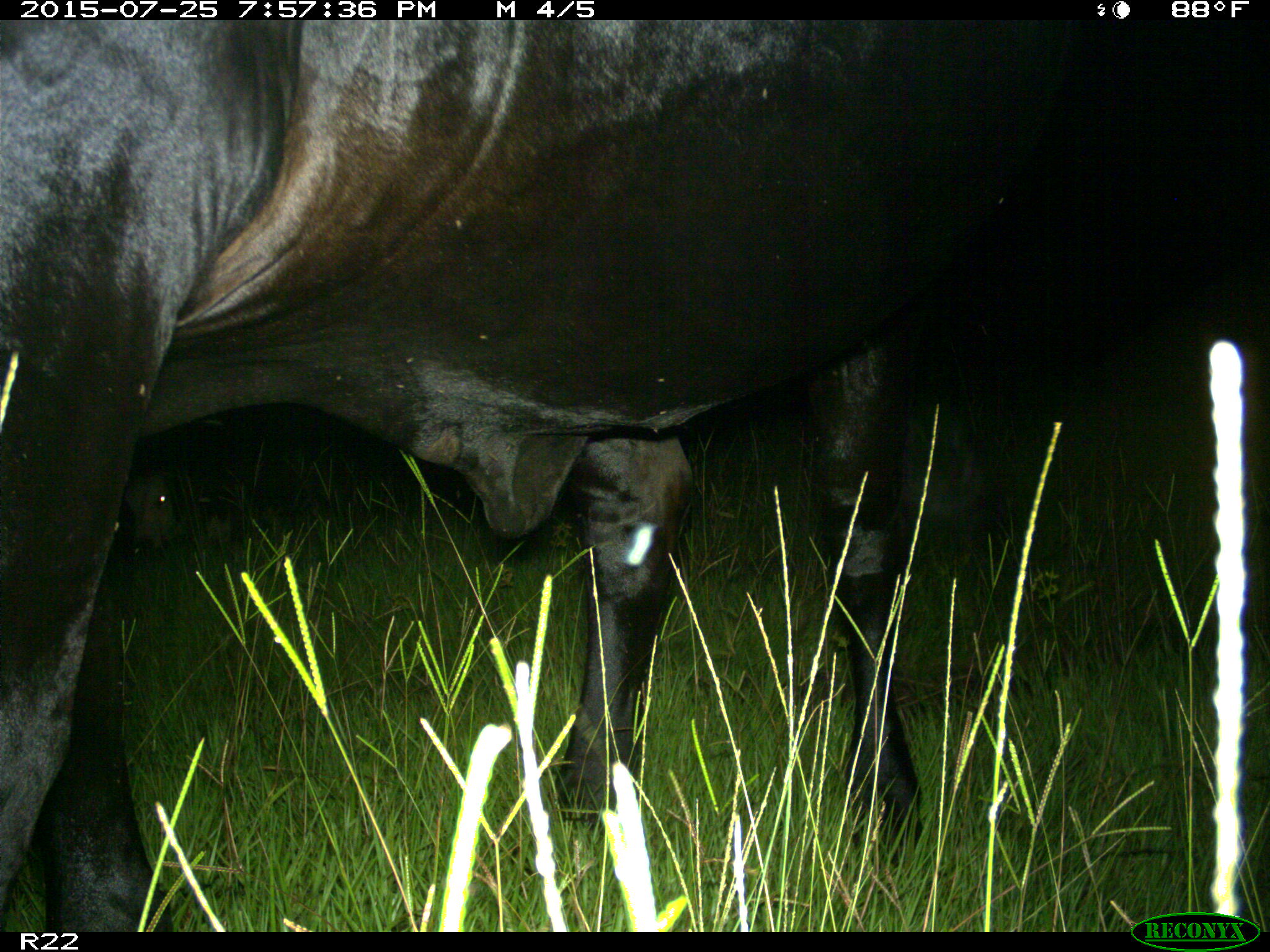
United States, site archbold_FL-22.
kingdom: Animalia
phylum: Chordata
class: Mammalia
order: Artiodactyla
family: Bovidae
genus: Bos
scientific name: Bos taurus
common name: domestic cow